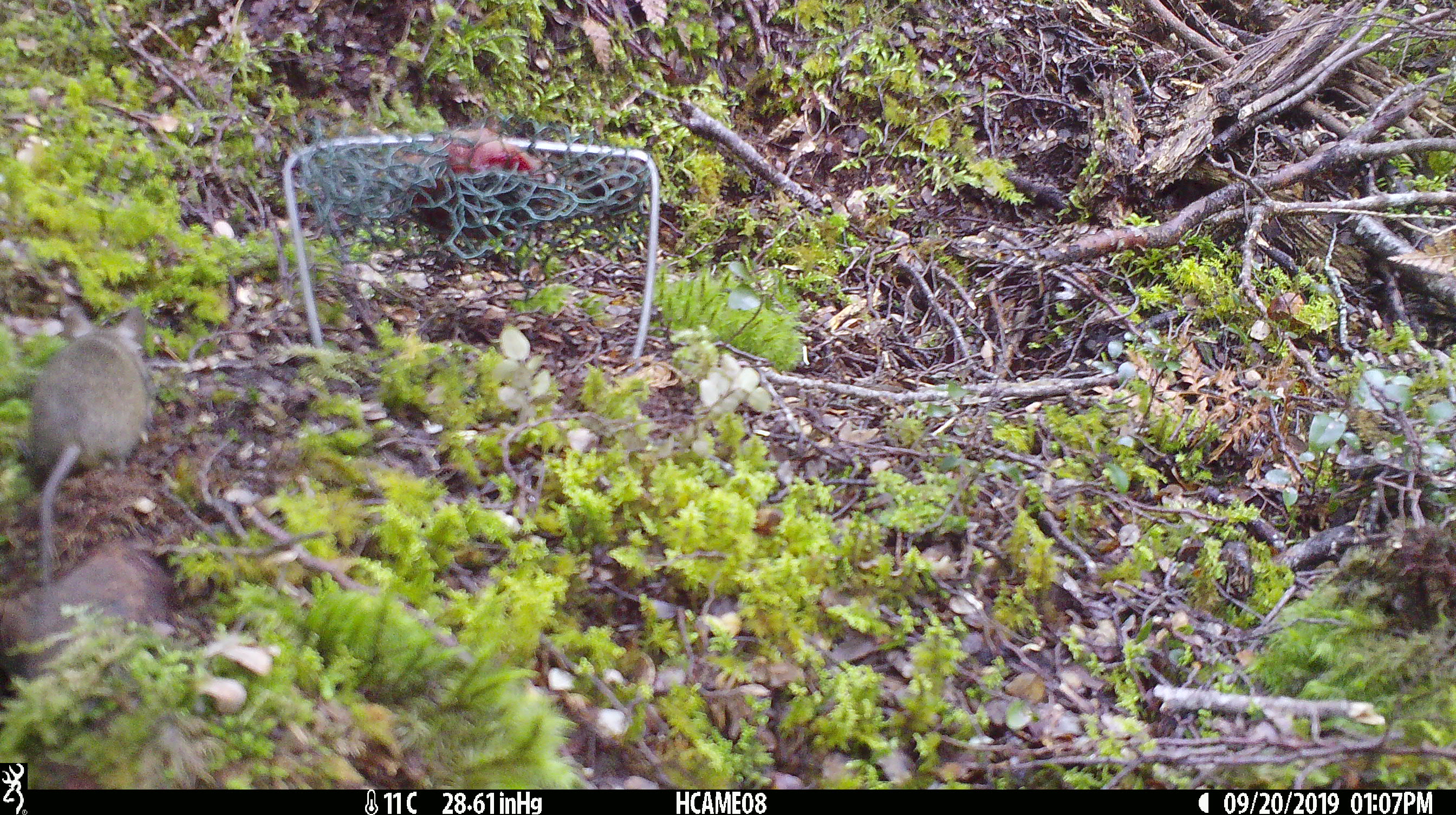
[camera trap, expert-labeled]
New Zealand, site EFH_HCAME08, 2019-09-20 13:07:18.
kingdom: Animalia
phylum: Chordata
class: Mammalia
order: Rodentia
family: Muridae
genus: Mus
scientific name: Mus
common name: mouse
Mouse (Mus).